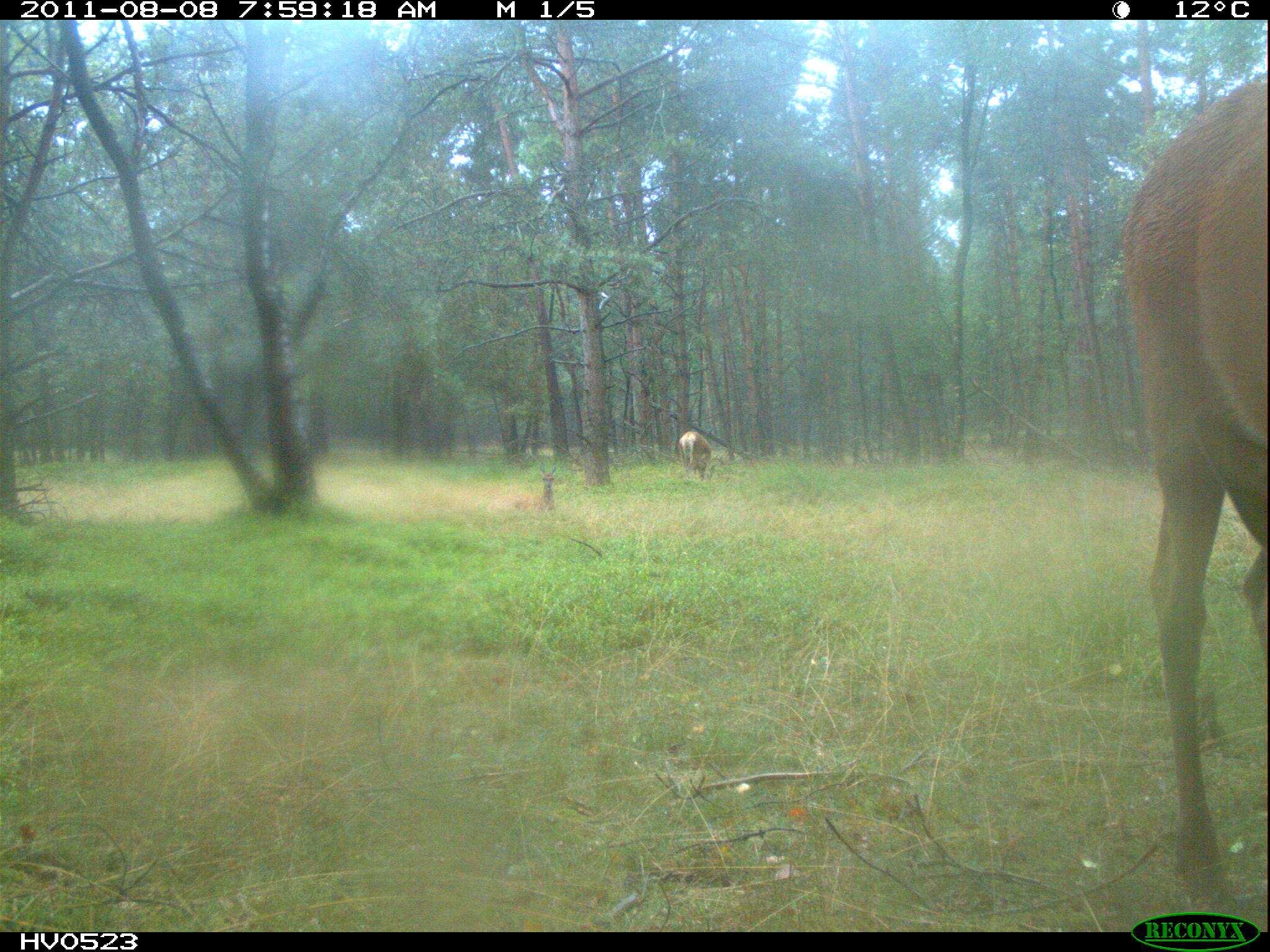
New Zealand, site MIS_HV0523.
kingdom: Animalia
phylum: Chordata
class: Mammalia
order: Artiodactyla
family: Cervidae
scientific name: Cervidae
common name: deer